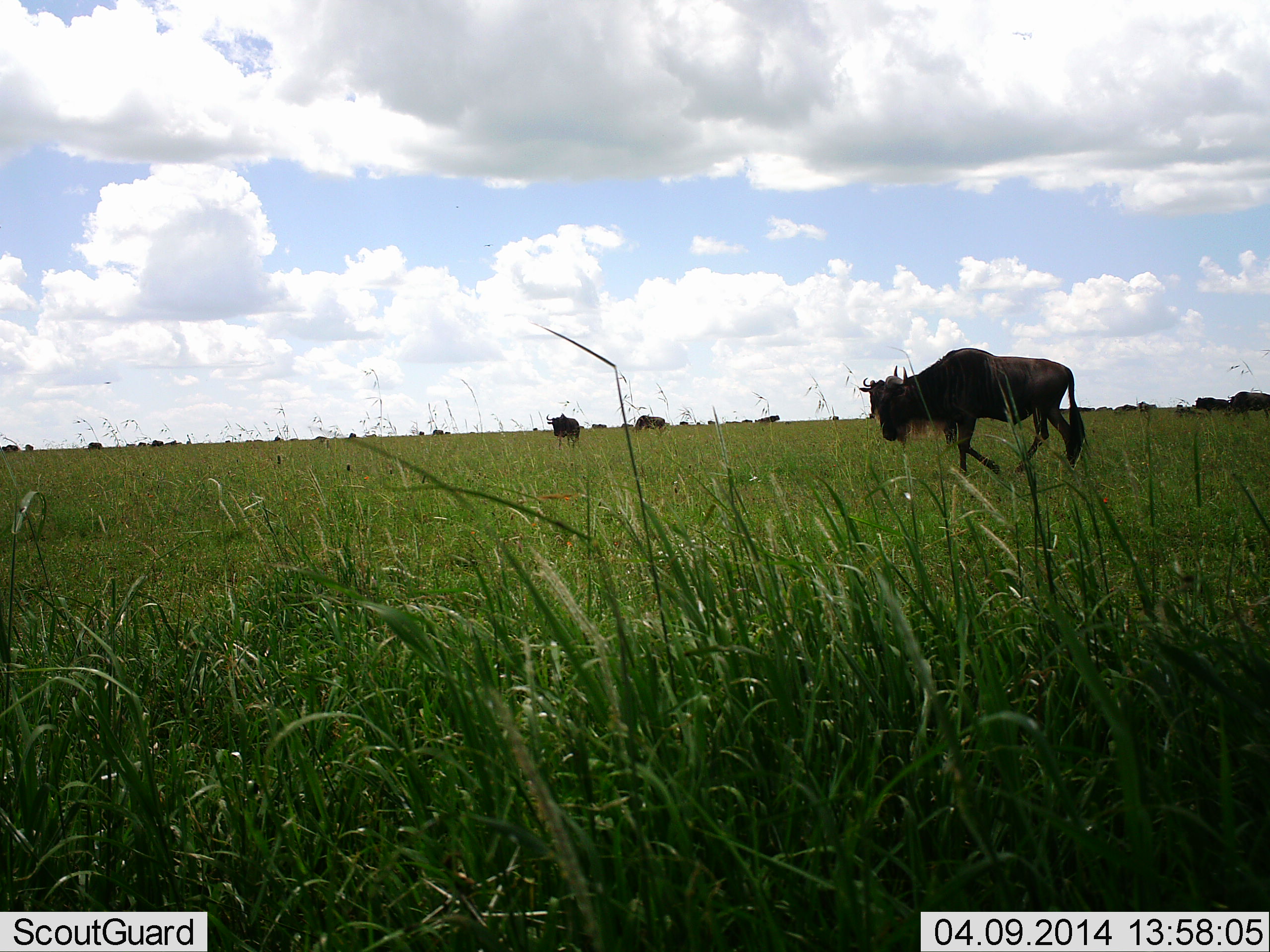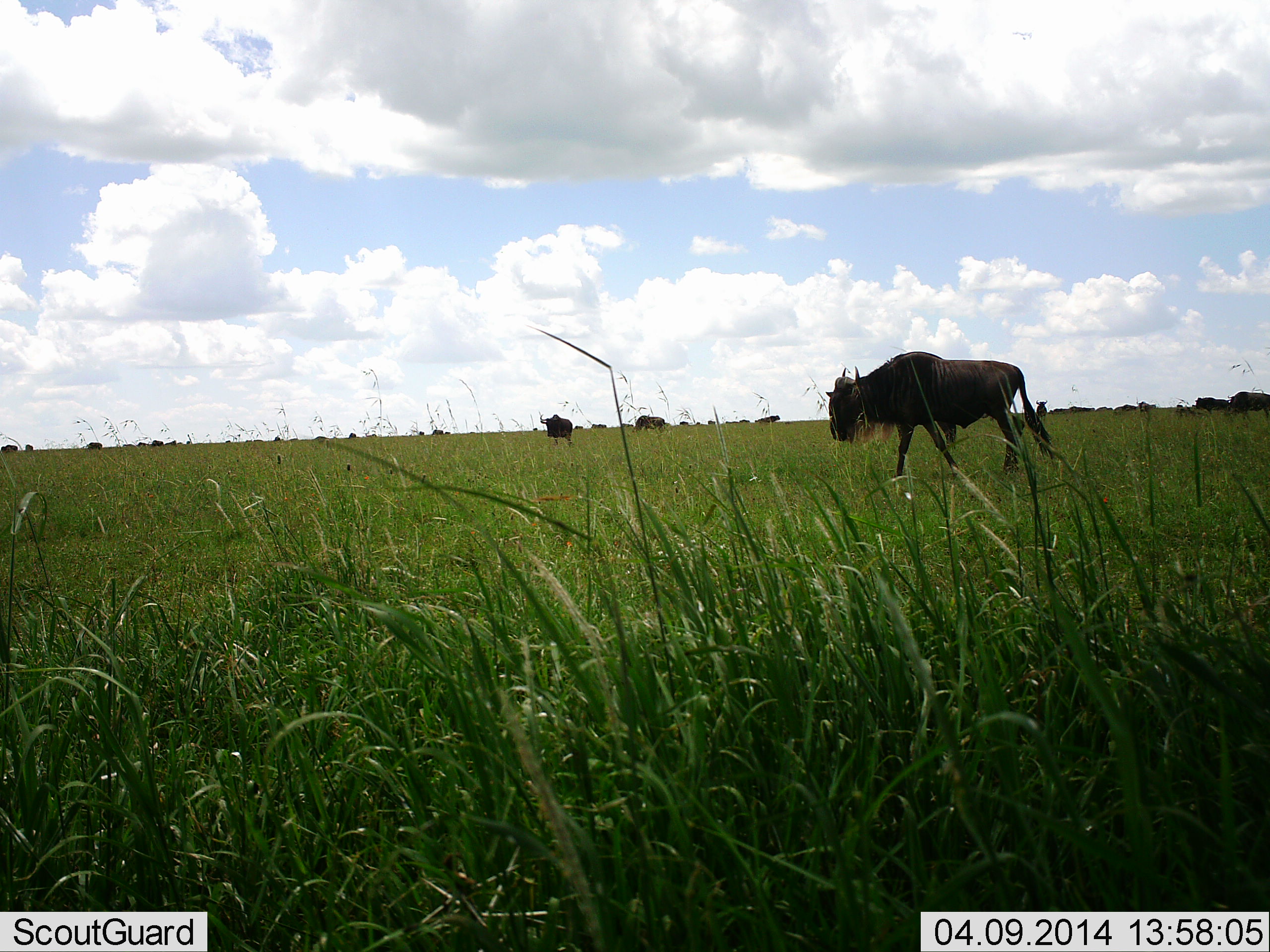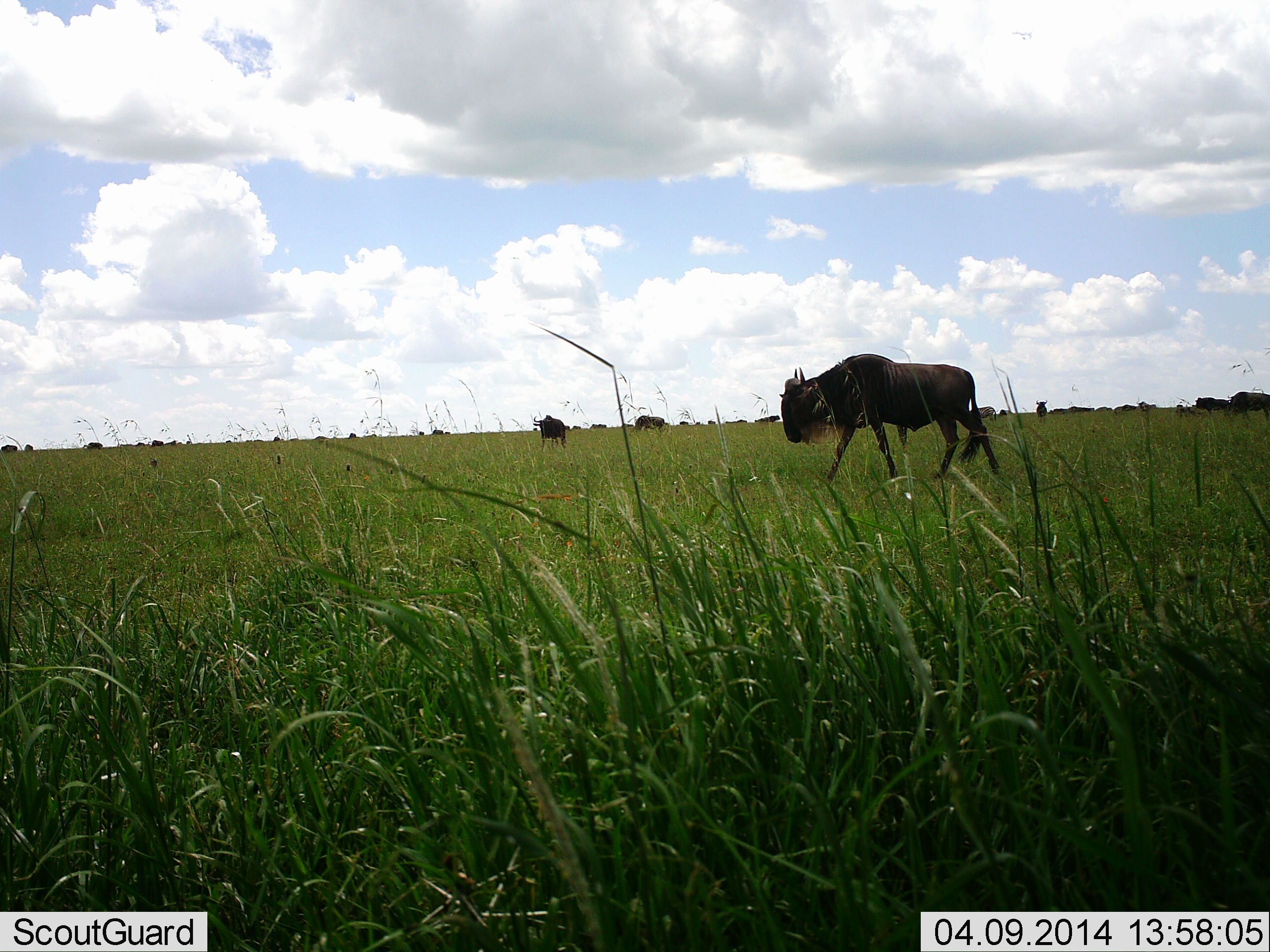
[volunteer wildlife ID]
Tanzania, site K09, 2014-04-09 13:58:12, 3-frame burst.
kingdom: Animalia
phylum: Chordata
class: Mammalia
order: Artiodactyla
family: Bovidae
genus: Connochaetes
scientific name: Connochaetes taurinus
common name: blue wildebeest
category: wildebeest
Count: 11-50.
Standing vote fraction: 40%.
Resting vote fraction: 0%.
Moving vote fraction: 80%.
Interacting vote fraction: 0%.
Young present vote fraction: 0%.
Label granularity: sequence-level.